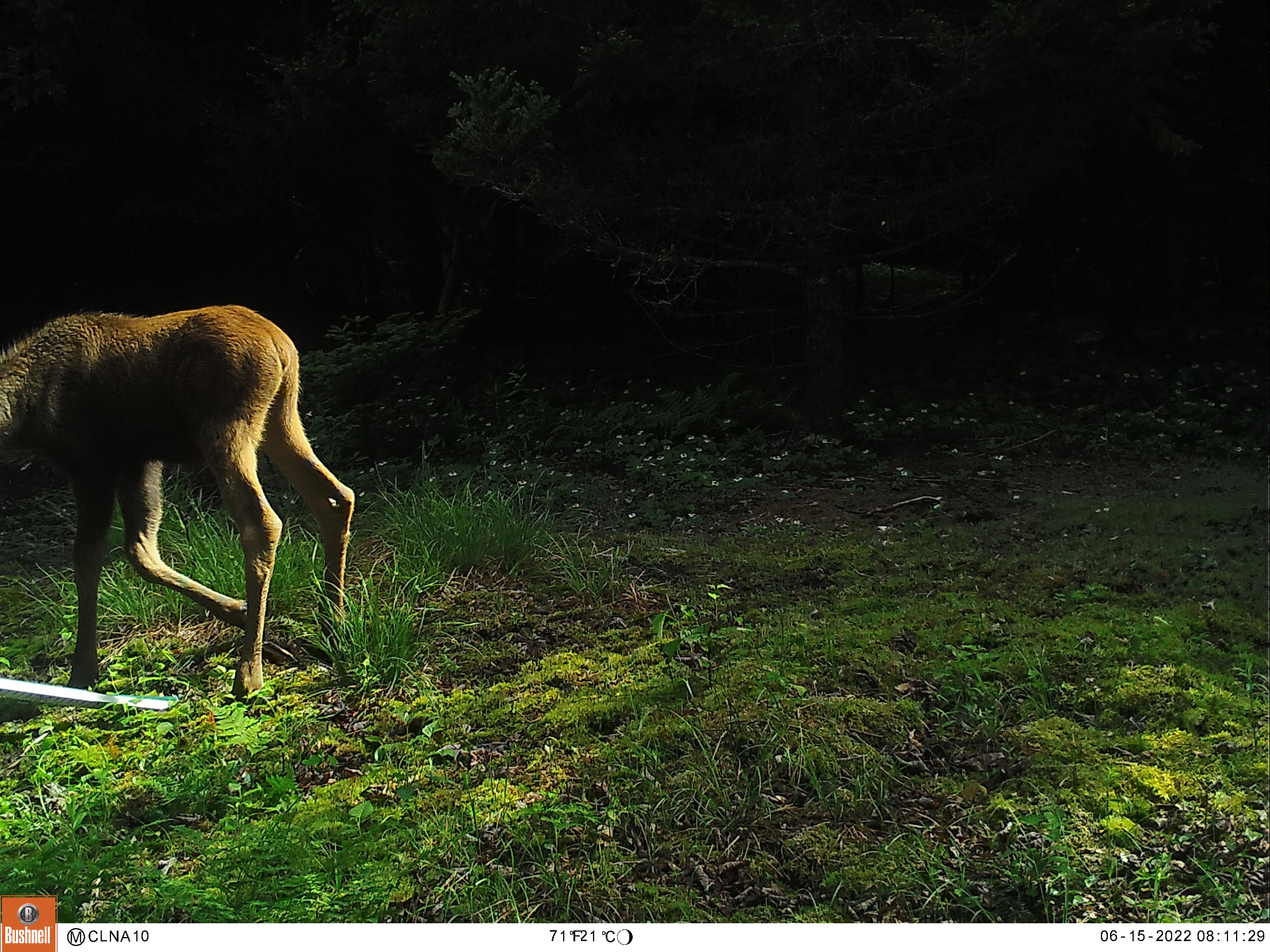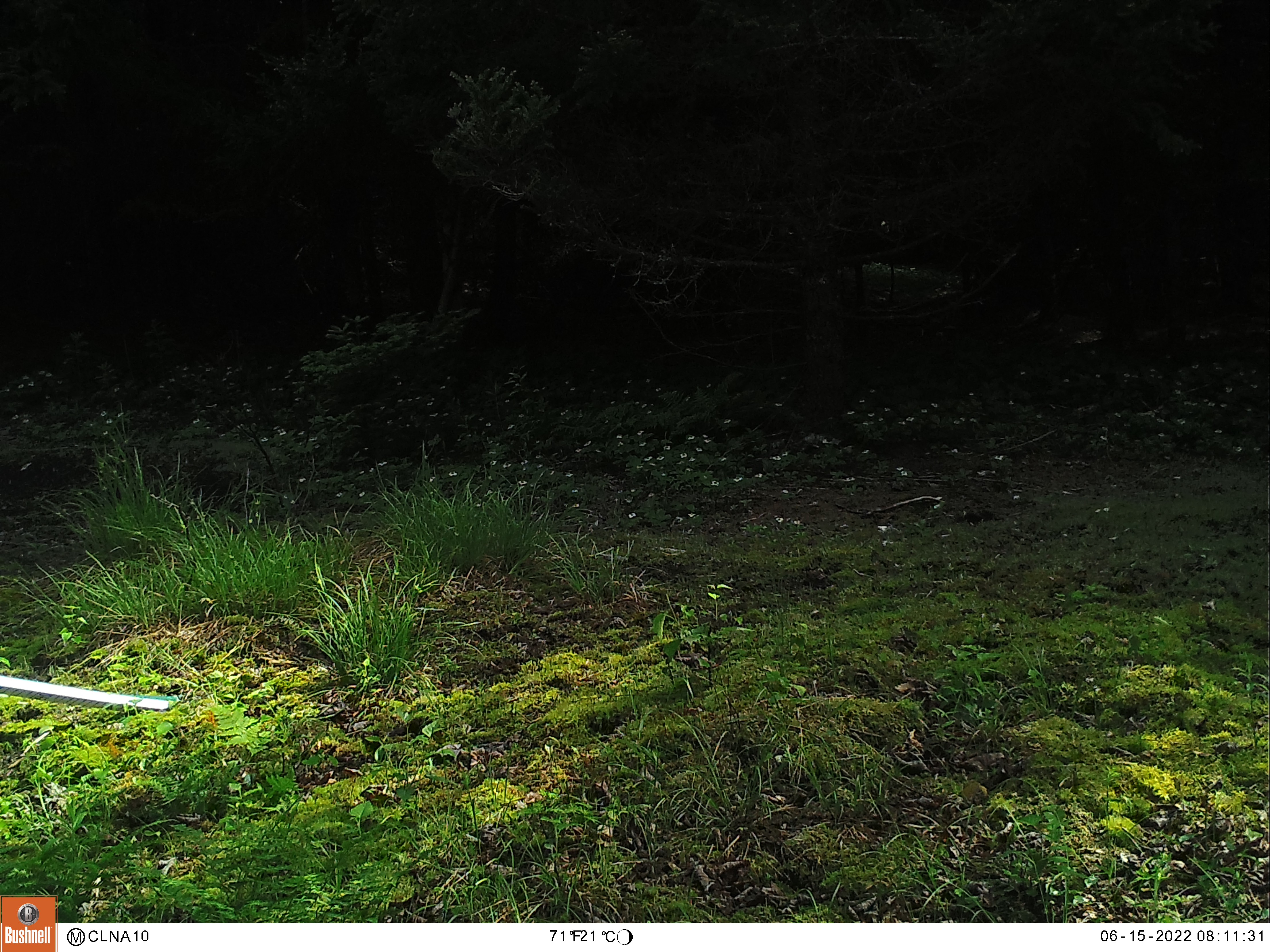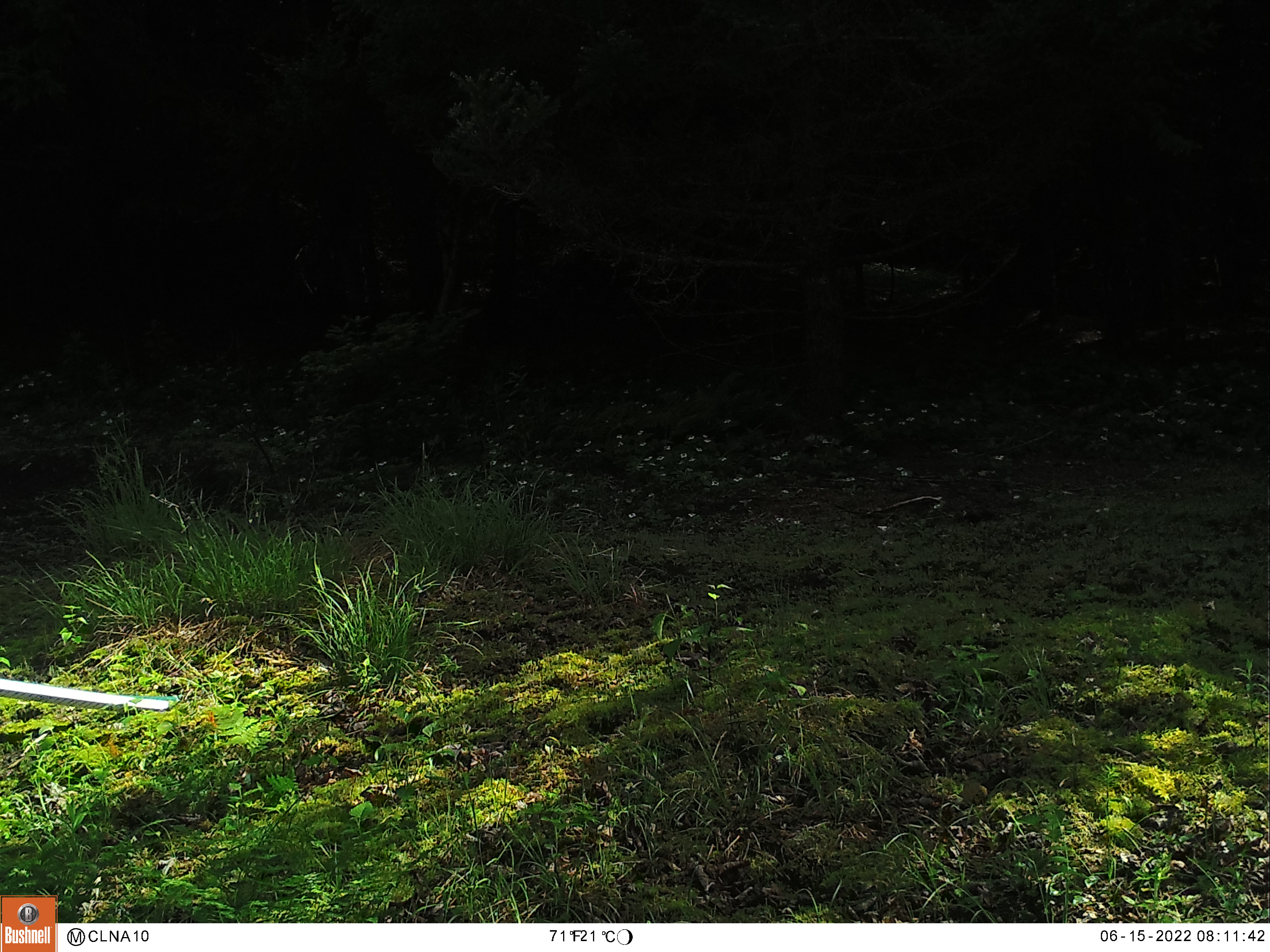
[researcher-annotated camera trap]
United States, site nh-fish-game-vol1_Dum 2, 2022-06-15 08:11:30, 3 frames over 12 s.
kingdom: Animalia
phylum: Chordata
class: Mammalia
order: Artiodactyla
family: Cervidae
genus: Alces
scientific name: Alces alces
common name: moose